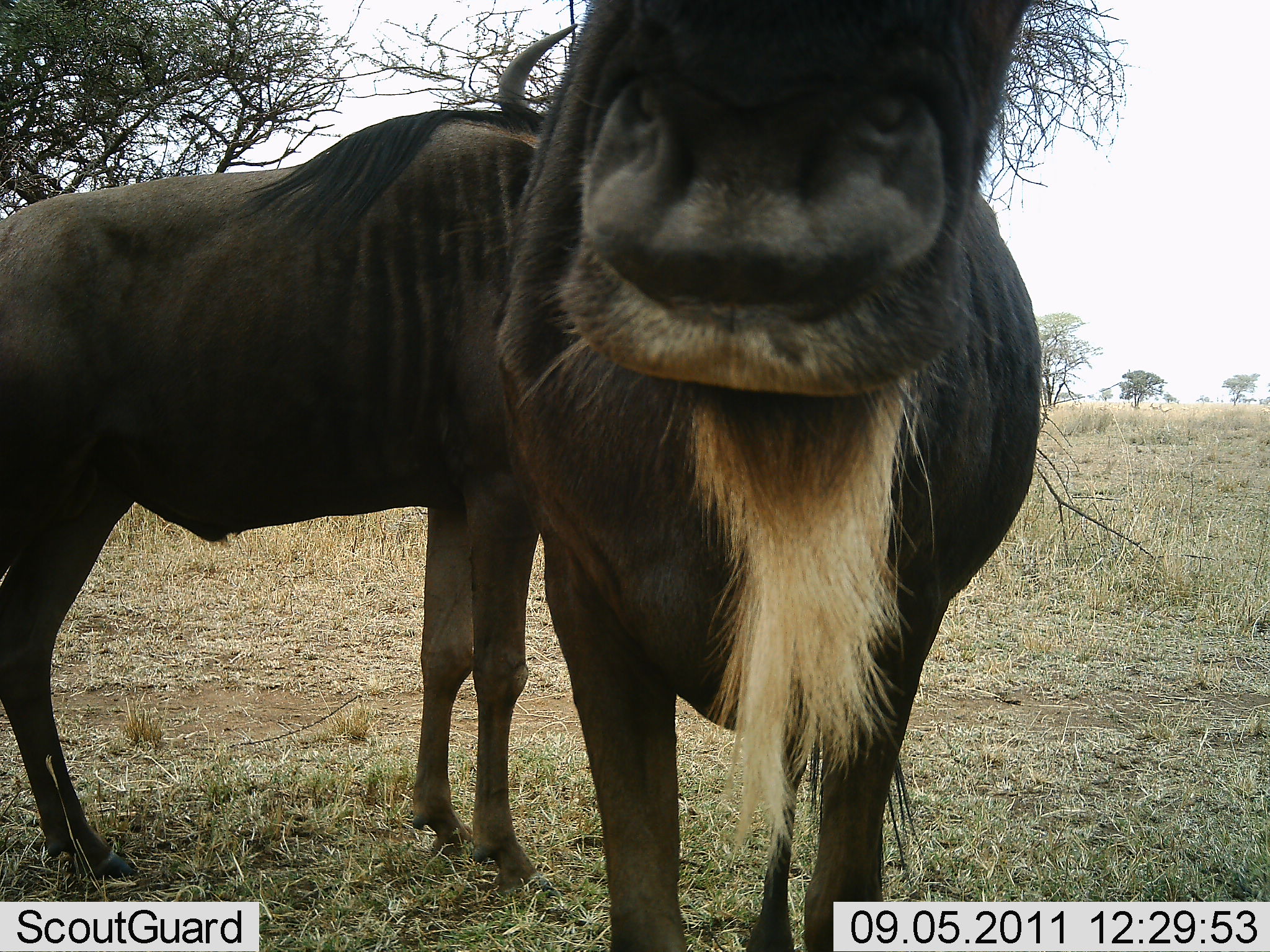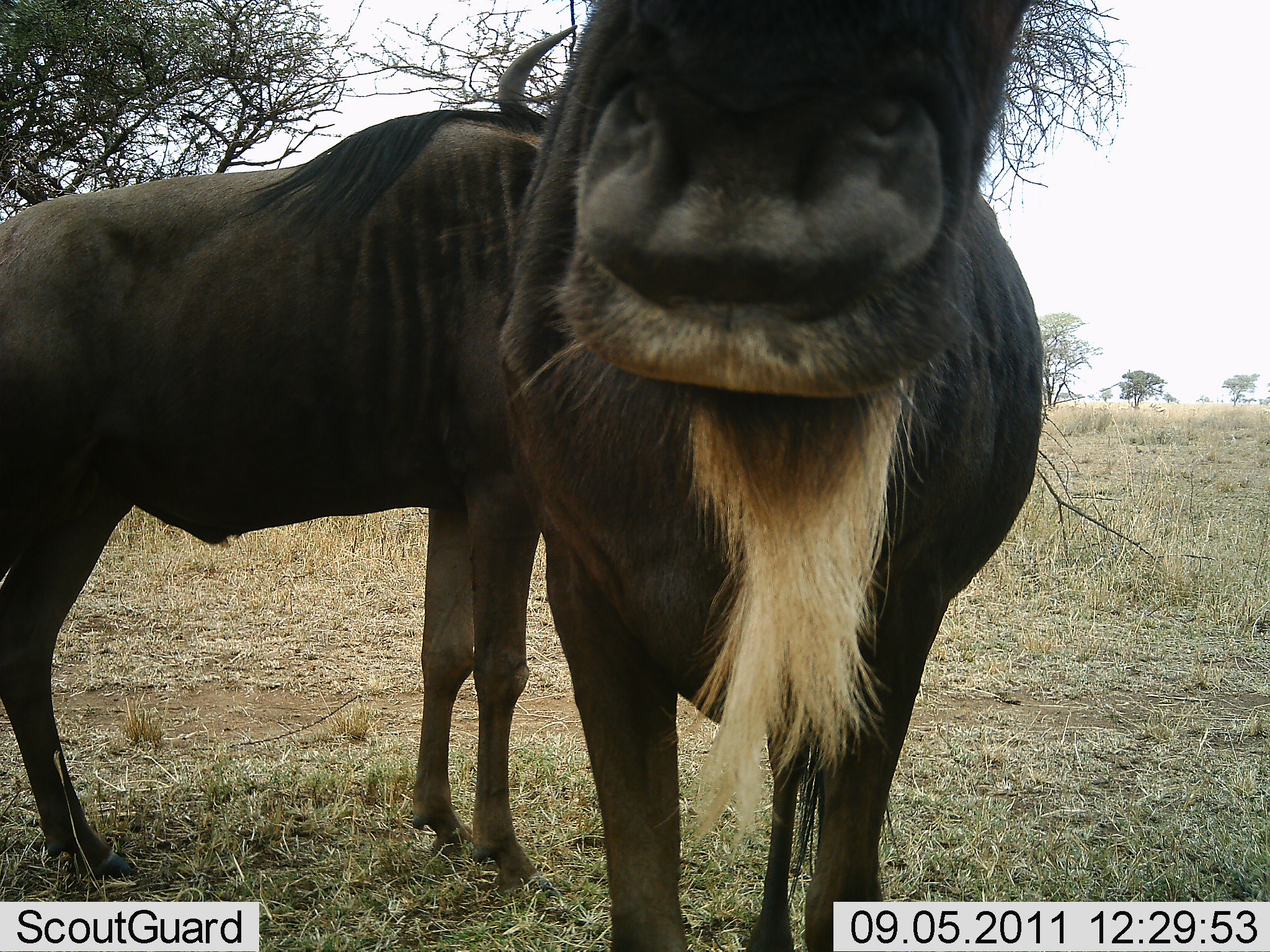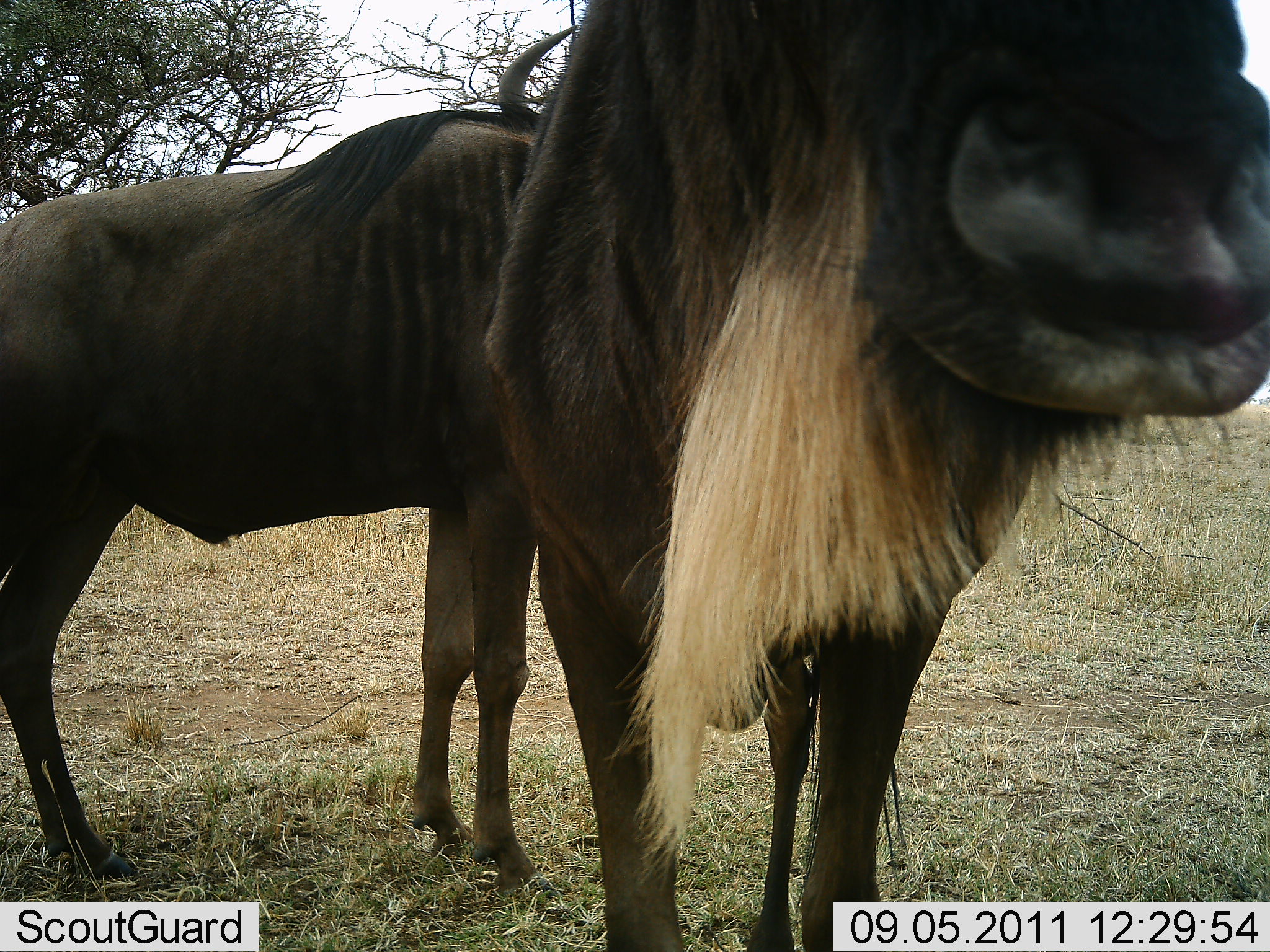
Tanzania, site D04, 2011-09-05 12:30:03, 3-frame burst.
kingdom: Animalia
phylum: Chordata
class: Mammalia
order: Artiodactyla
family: Bovidae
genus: Connochaetes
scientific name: Connochaetes taurinus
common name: blue wildebeest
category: wildebeest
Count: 2.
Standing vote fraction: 93%.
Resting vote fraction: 0%.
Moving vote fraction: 0%.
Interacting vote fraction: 13%.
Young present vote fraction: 0%.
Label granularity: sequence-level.